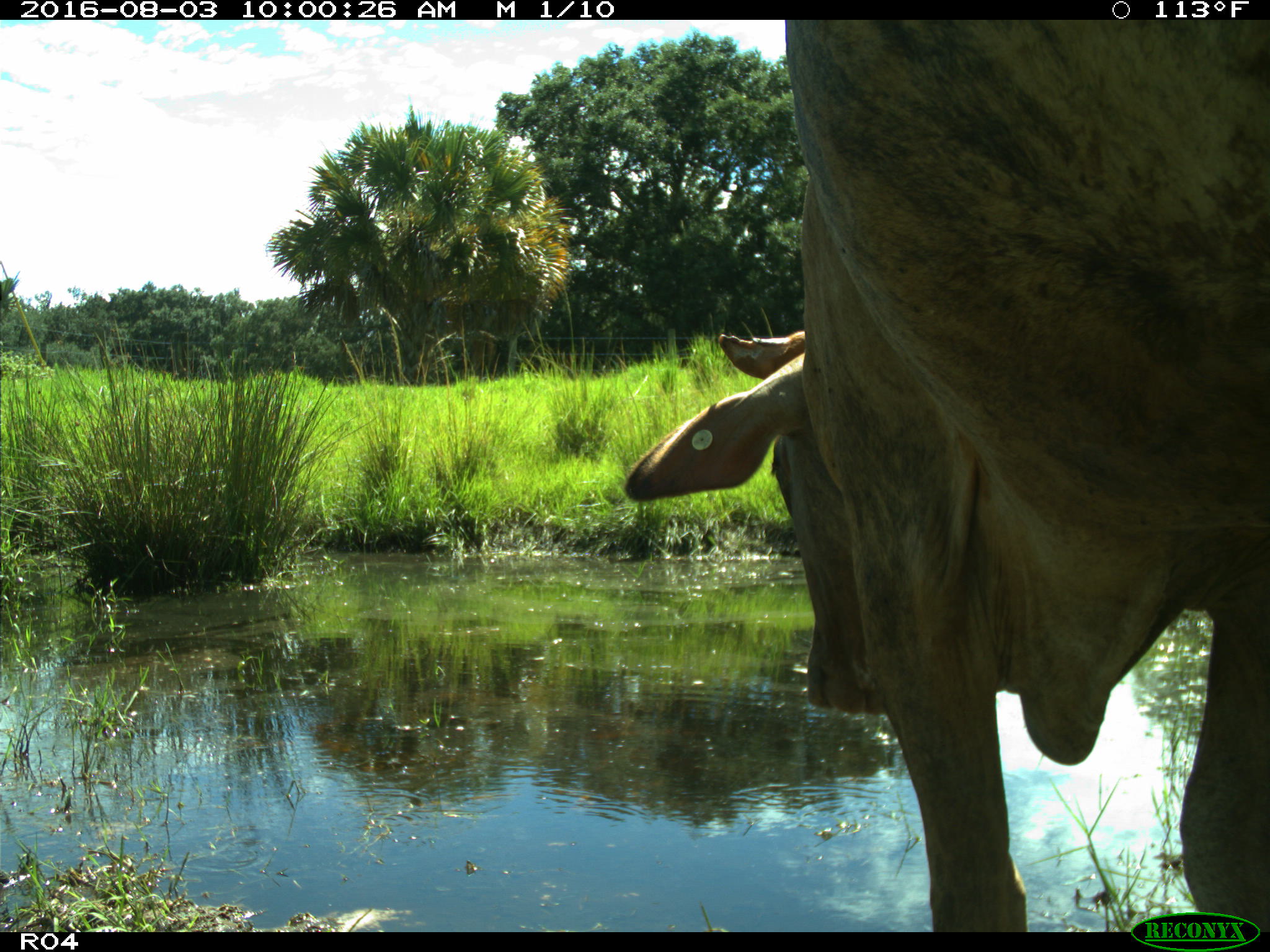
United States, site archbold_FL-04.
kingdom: Animalia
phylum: Chordata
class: Mammalia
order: Artiodactyla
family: Bovidae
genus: Bos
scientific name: Bos taurus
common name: domestic cow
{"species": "Bos taurus (domestic cow)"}